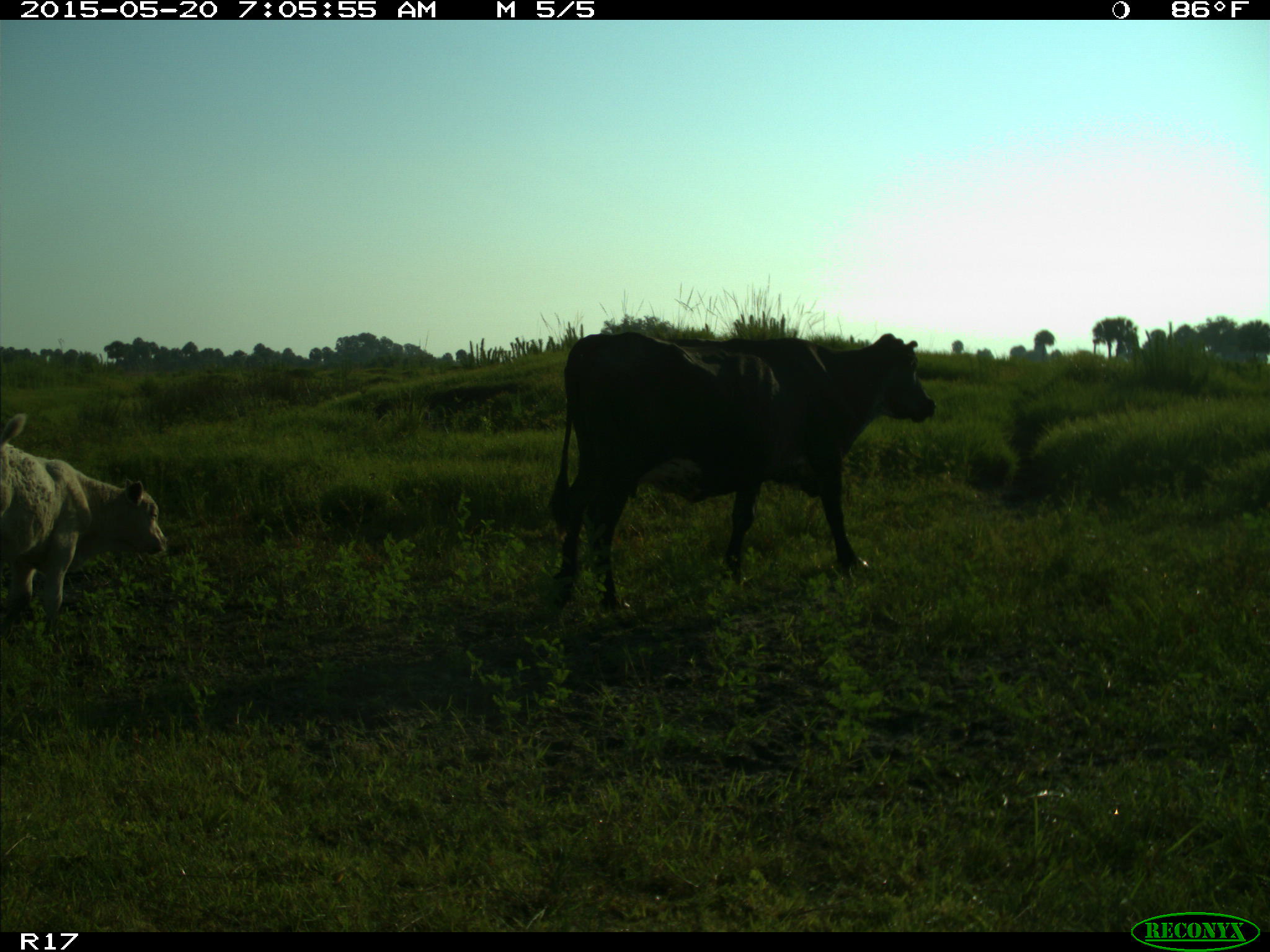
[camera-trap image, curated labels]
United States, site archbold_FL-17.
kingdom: Animalia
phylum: Chordata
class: Mammalia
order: Artiodactyla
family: Bovidae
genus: Bos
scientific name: Bos taurus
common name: domestic cow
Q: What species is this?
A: Bos taurus (domestic cow).